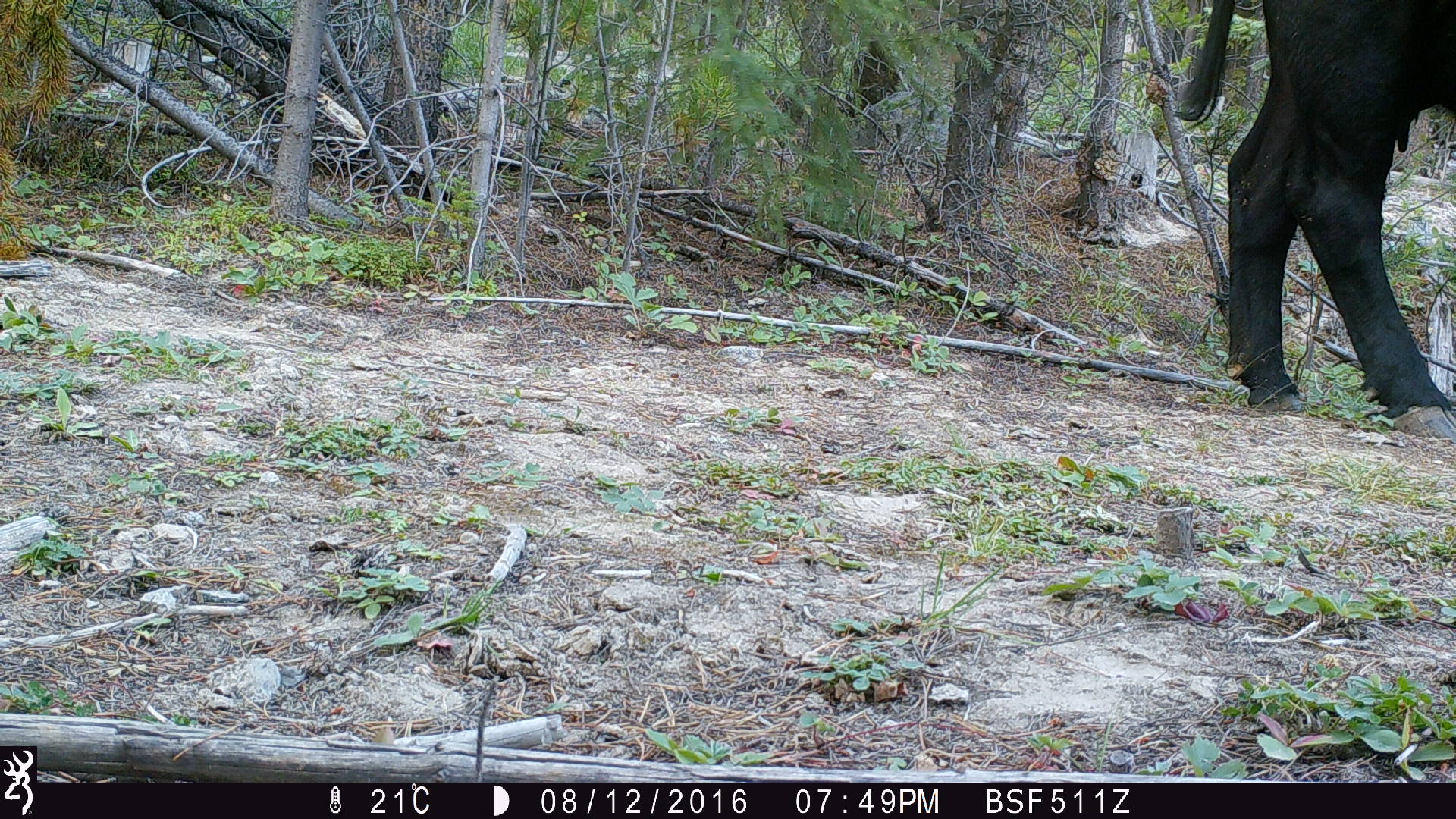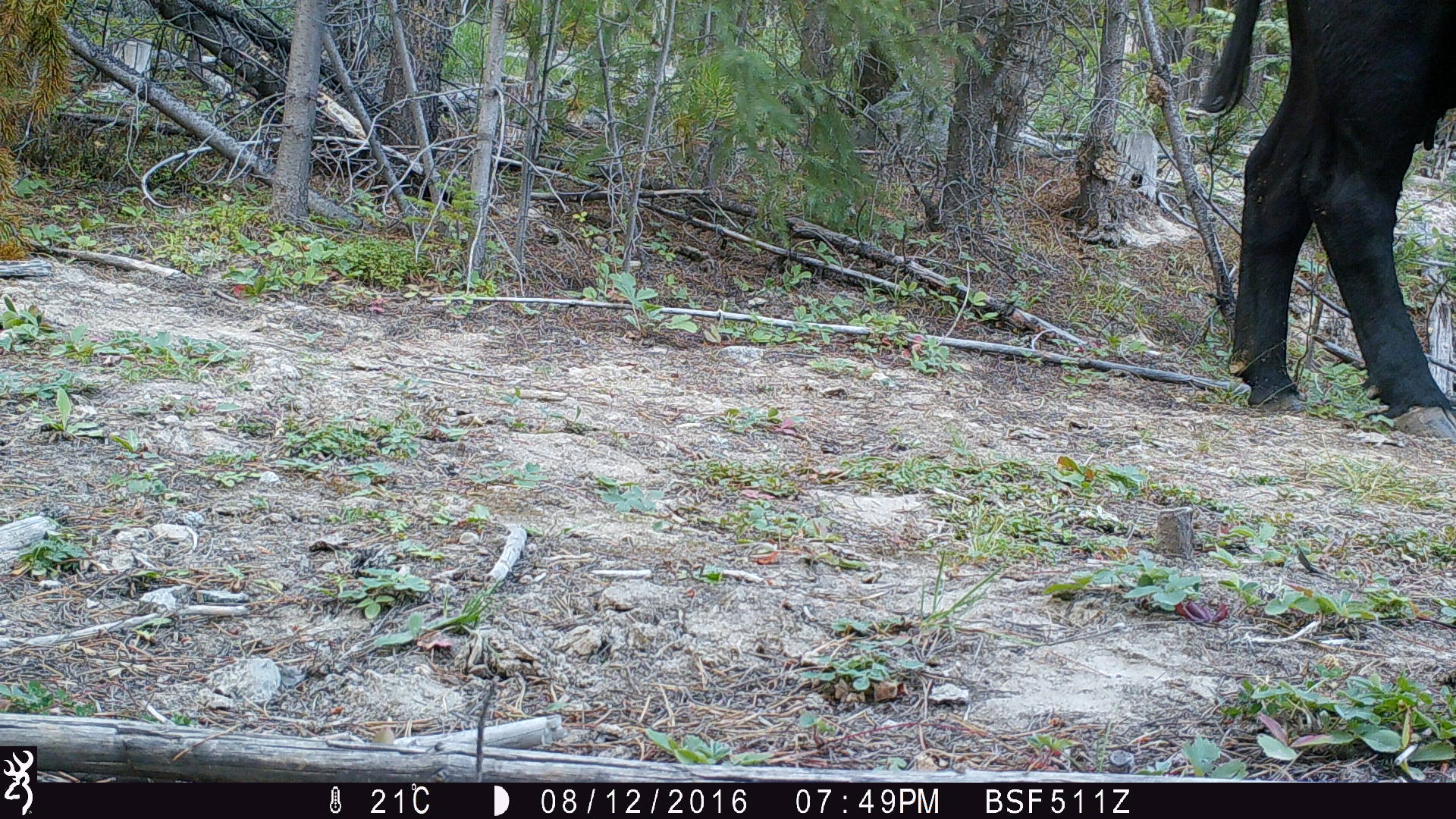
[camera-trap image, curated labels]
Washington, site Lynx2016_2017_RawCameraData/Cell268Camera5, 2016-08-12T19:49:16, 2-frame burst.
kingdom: Animalia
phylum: Chordata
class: Mammalia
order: Artiodactyla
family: Bovidae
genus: Bos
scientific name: Bos taurus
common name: domestic cattle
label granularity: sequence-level